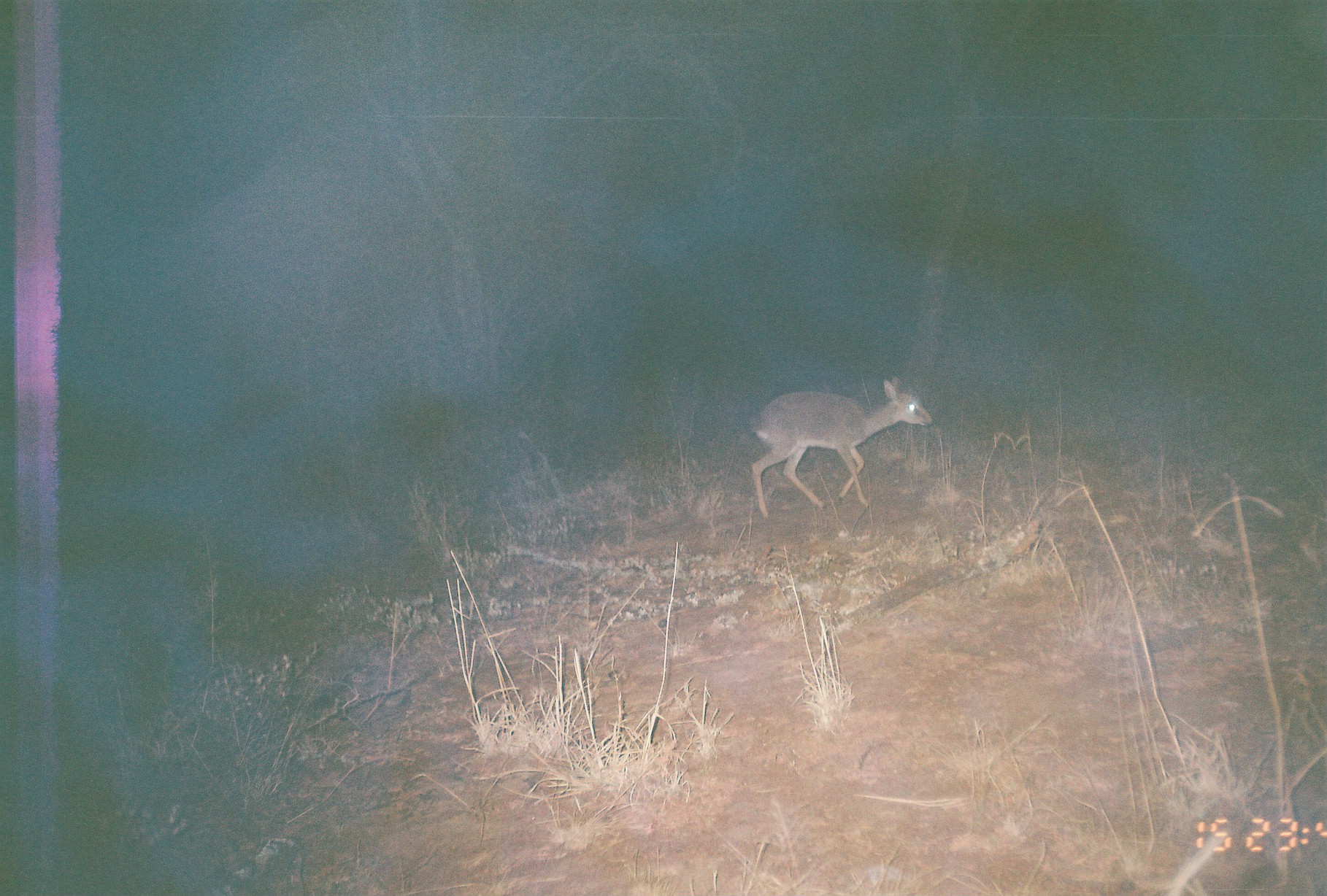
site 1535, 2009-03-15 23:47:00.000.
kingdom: Animalia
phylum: Chordata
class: Mammalia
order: Artiodactyla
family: Bovidae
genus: Madoqua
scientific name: Madoqua guentheri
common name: günther's dik-dik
Madoqua guentheri (günther's dik-dik), count 1.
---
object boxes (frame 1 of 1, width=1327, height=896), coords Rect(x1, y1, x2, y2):
madoqua guentheri: Rect(750, 374, 932, 517)